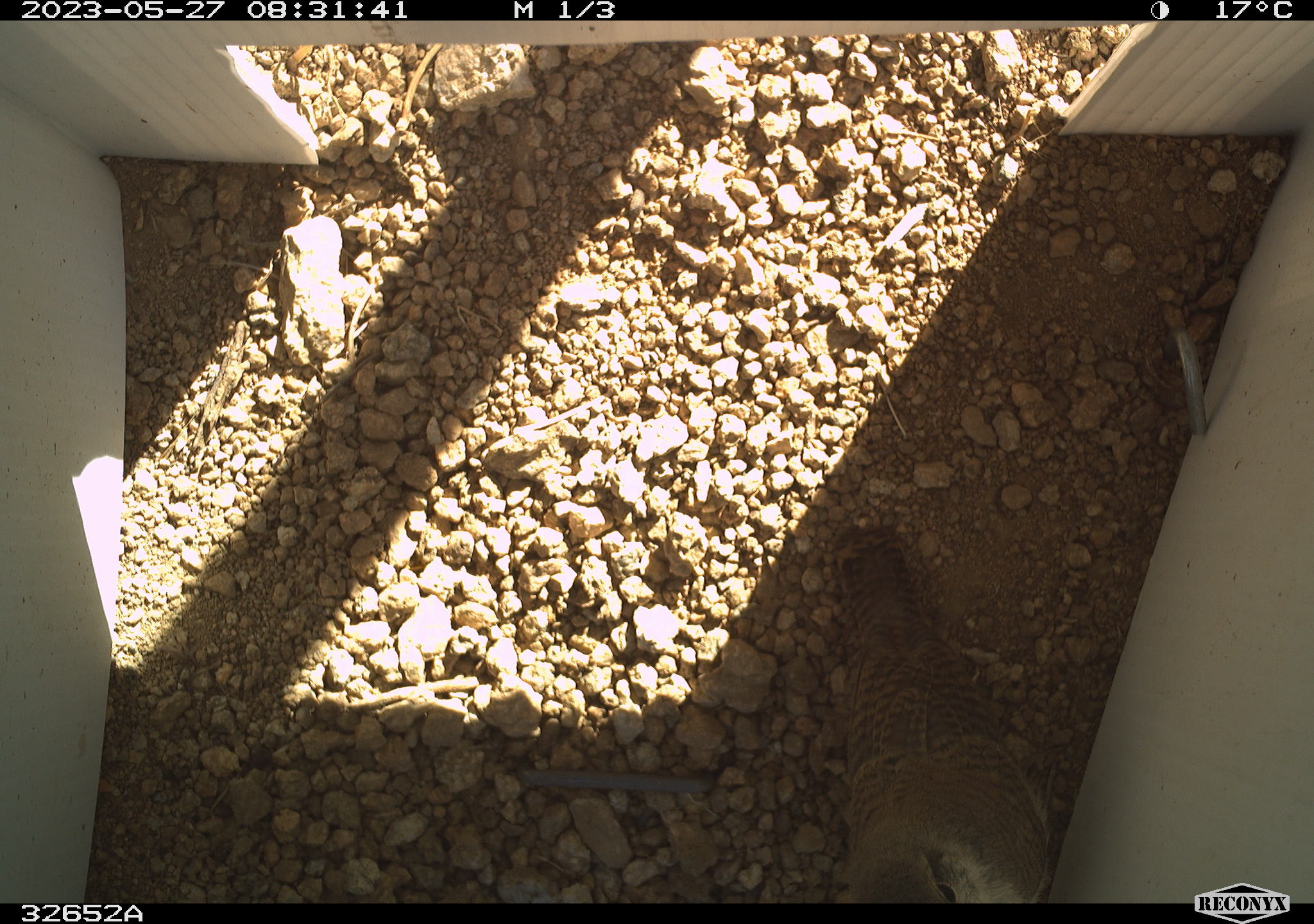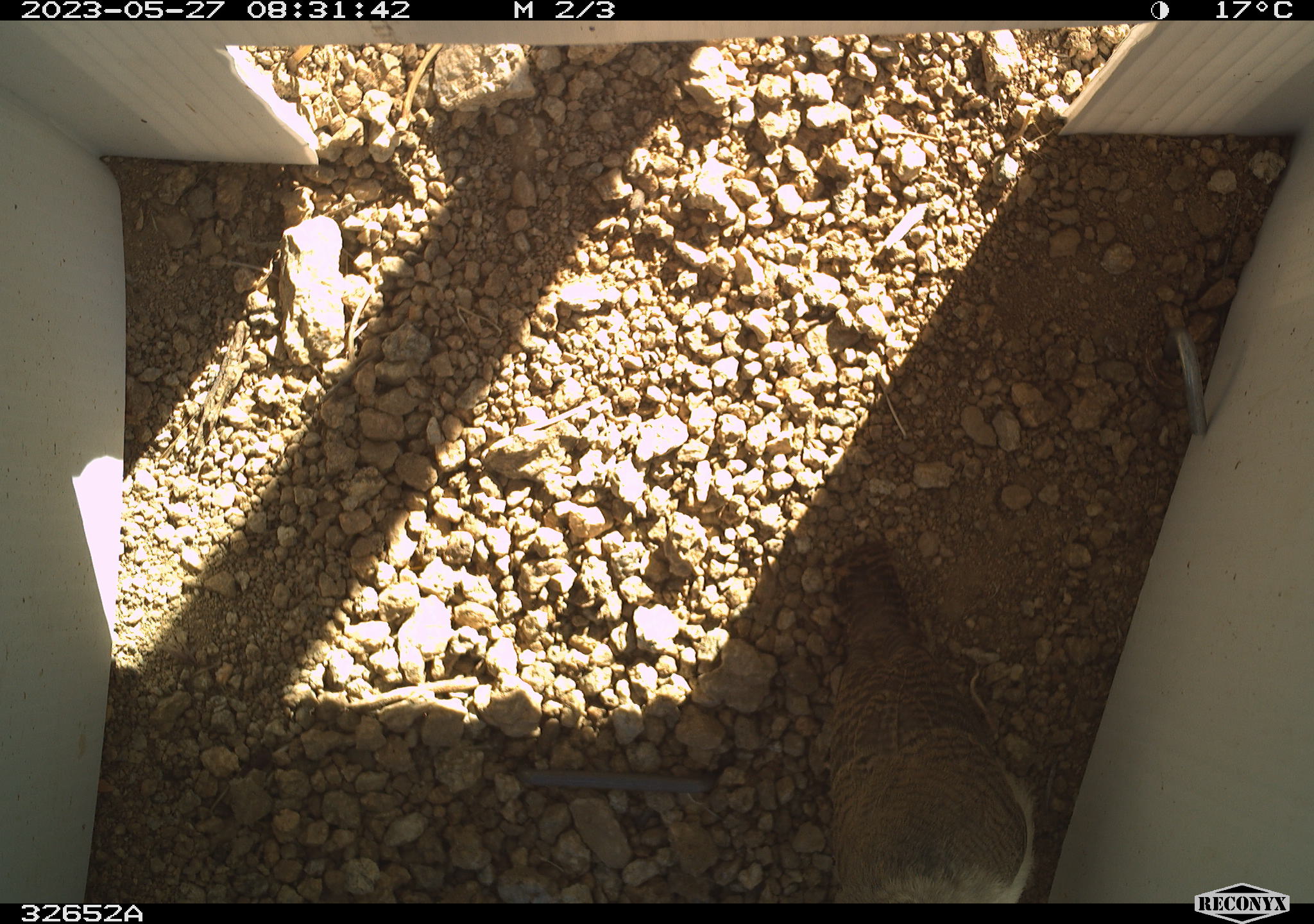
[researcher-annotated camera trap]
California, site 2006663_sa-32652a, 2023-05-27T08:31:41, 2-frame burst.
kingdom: Animalia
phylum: Chordata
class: Aves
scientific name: Aves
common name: bird